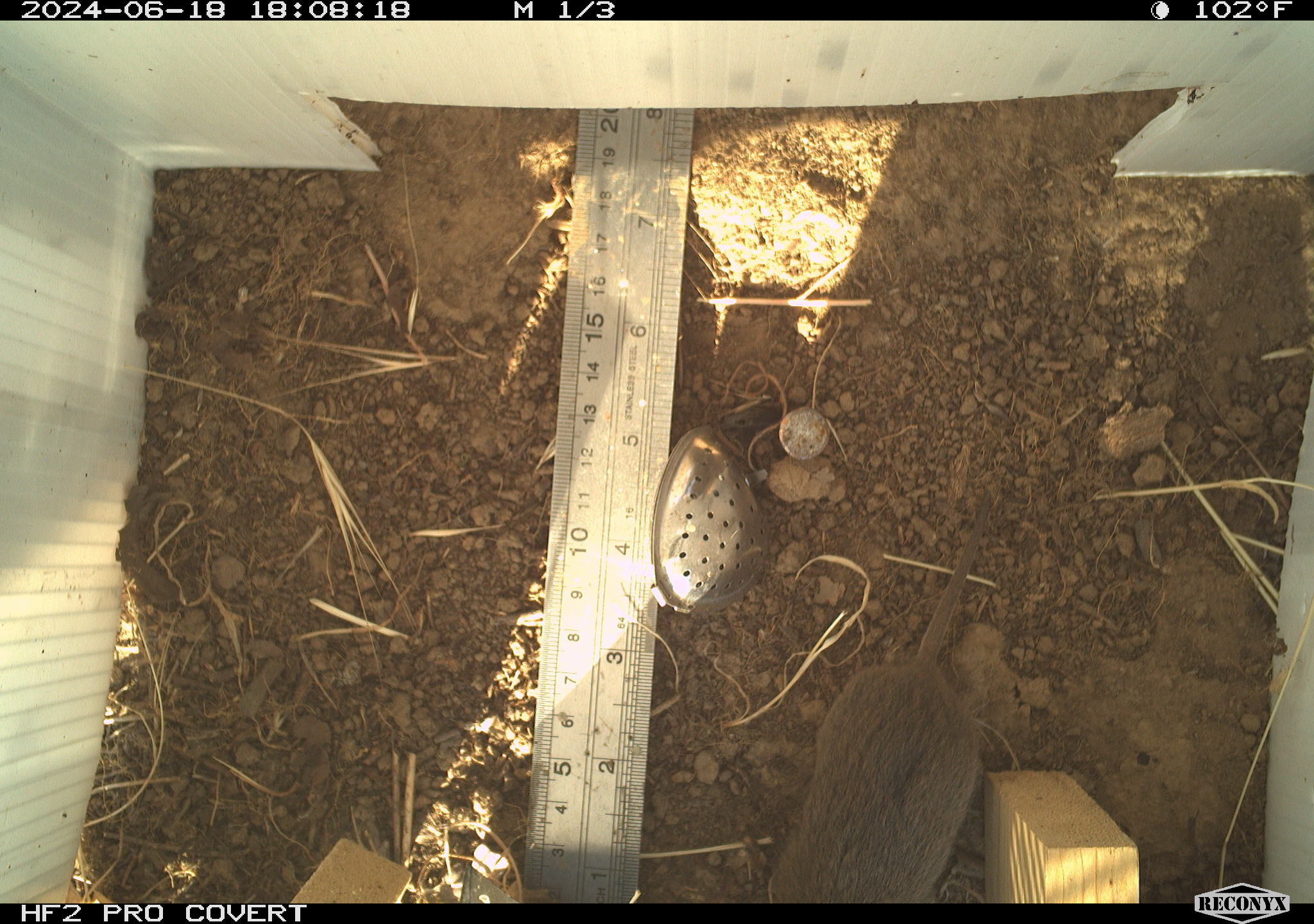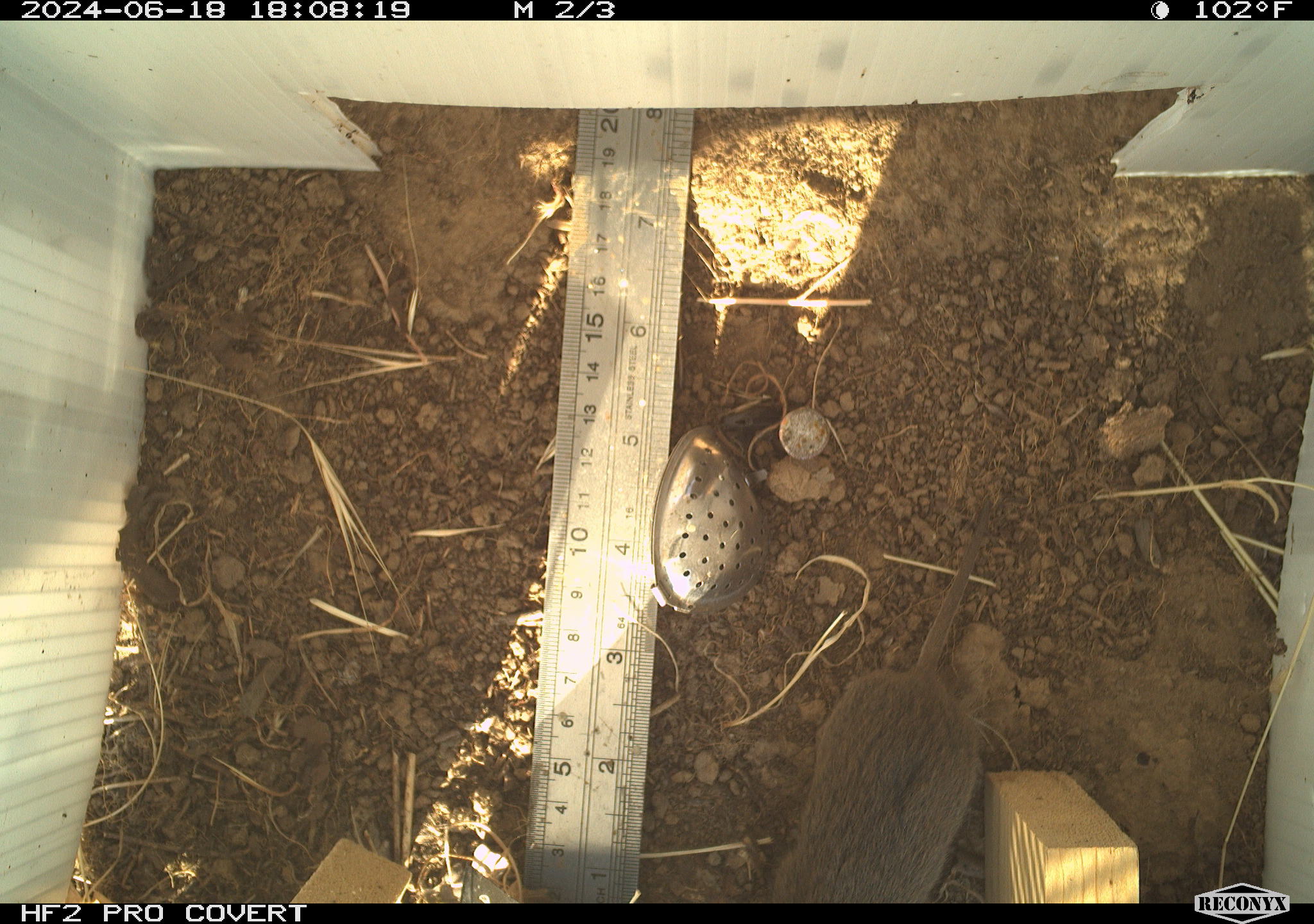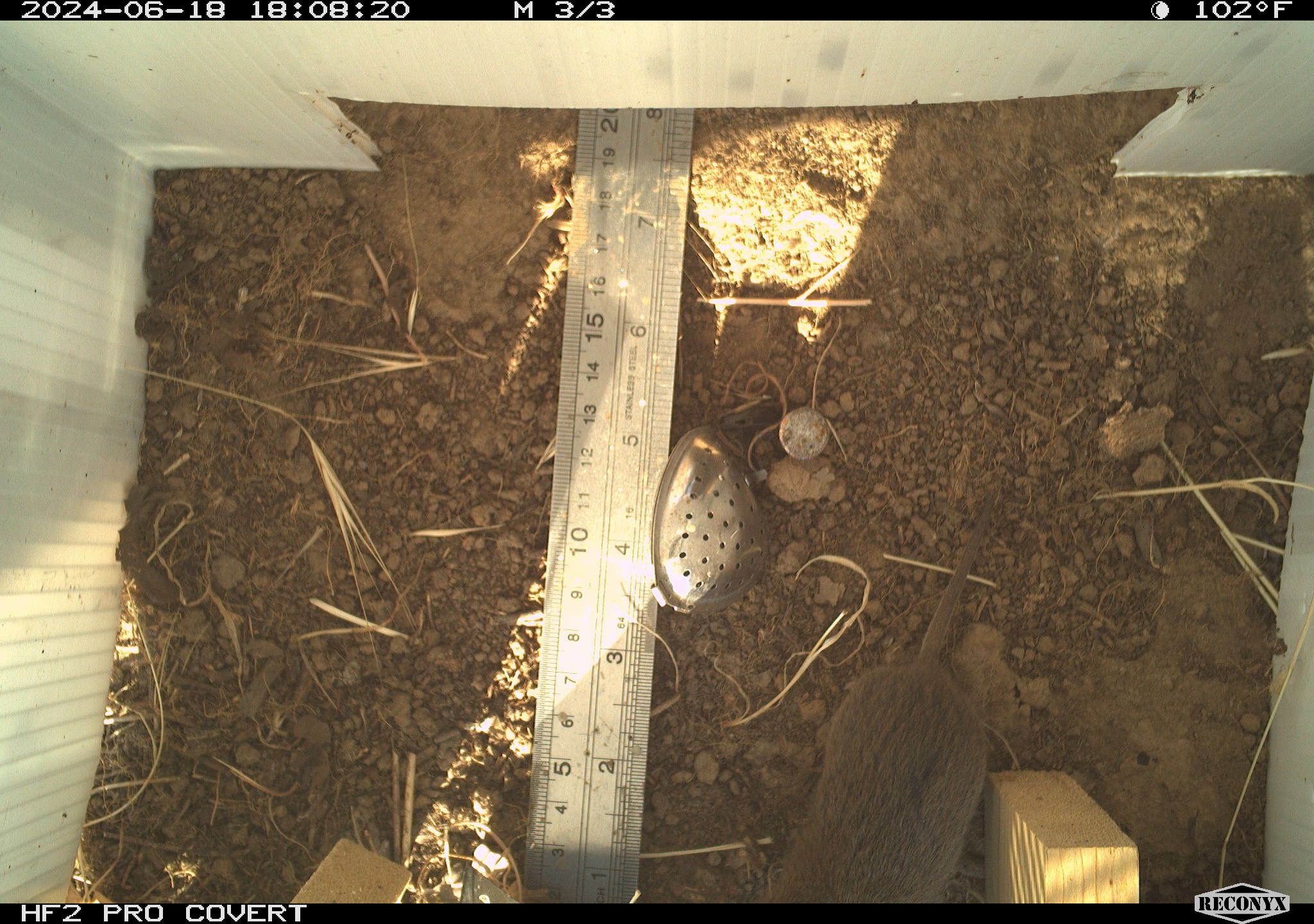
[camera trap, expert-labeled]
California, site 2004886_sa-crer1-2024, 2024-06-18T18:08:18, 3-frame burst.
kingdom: Animalia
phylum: Chordata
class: Mammalia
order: Rodentia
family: Cricetidae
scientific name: Arvicolinae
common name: voles, lemmings, and muskrats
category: arvicolinae subfamily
Arvicolinae subfamily (voles, lemmings, and muskrats) (Arvicolinae).